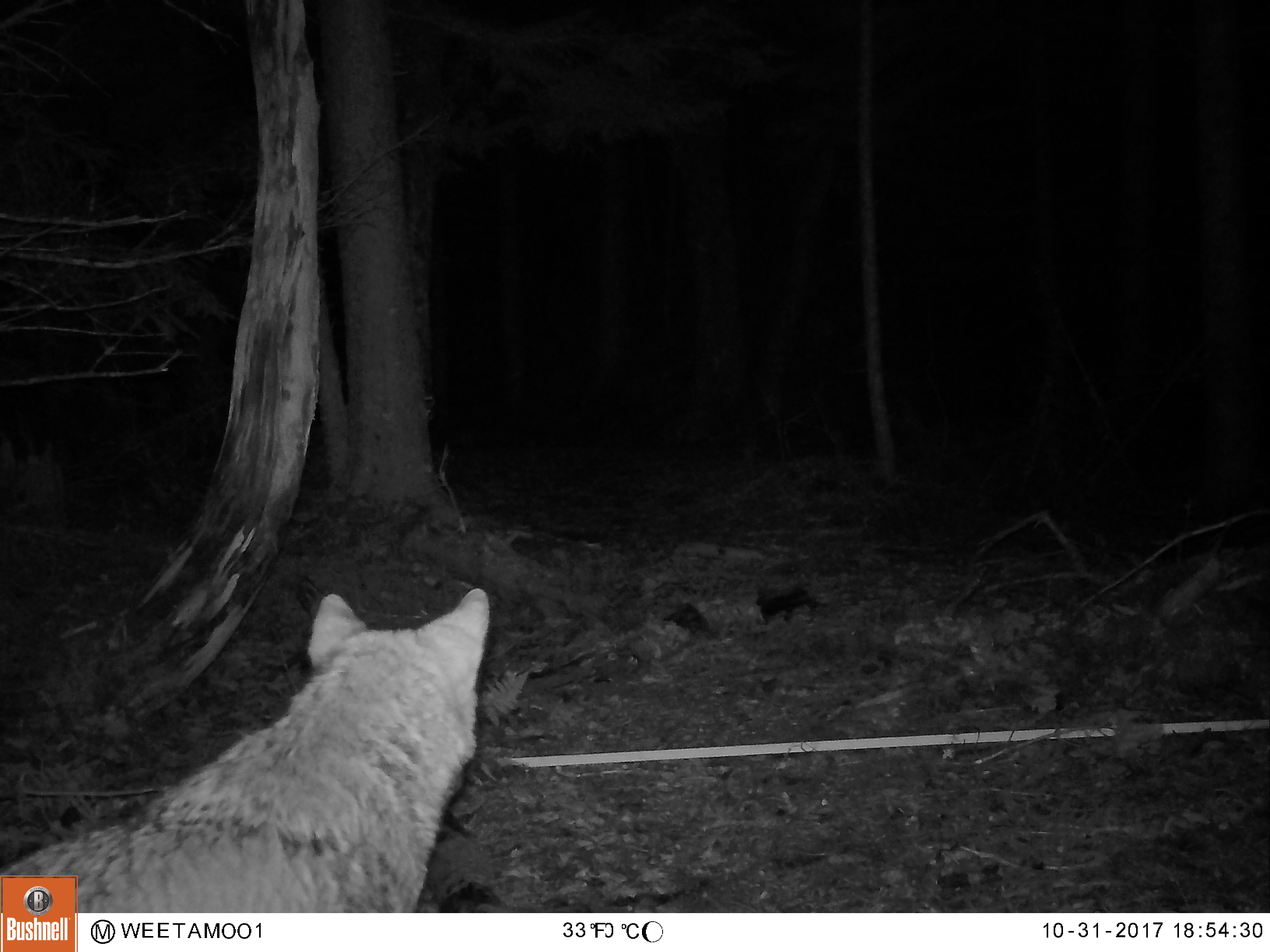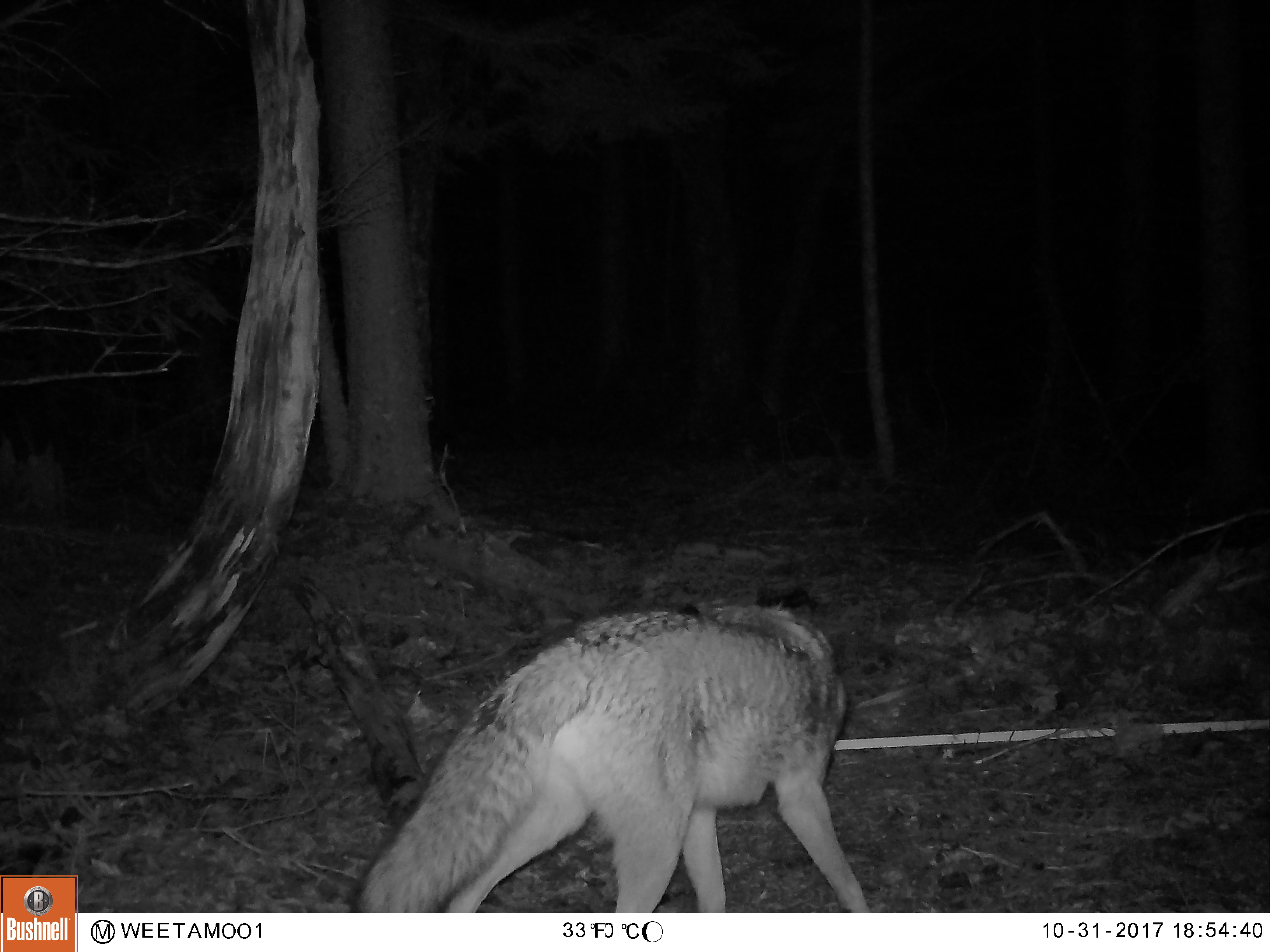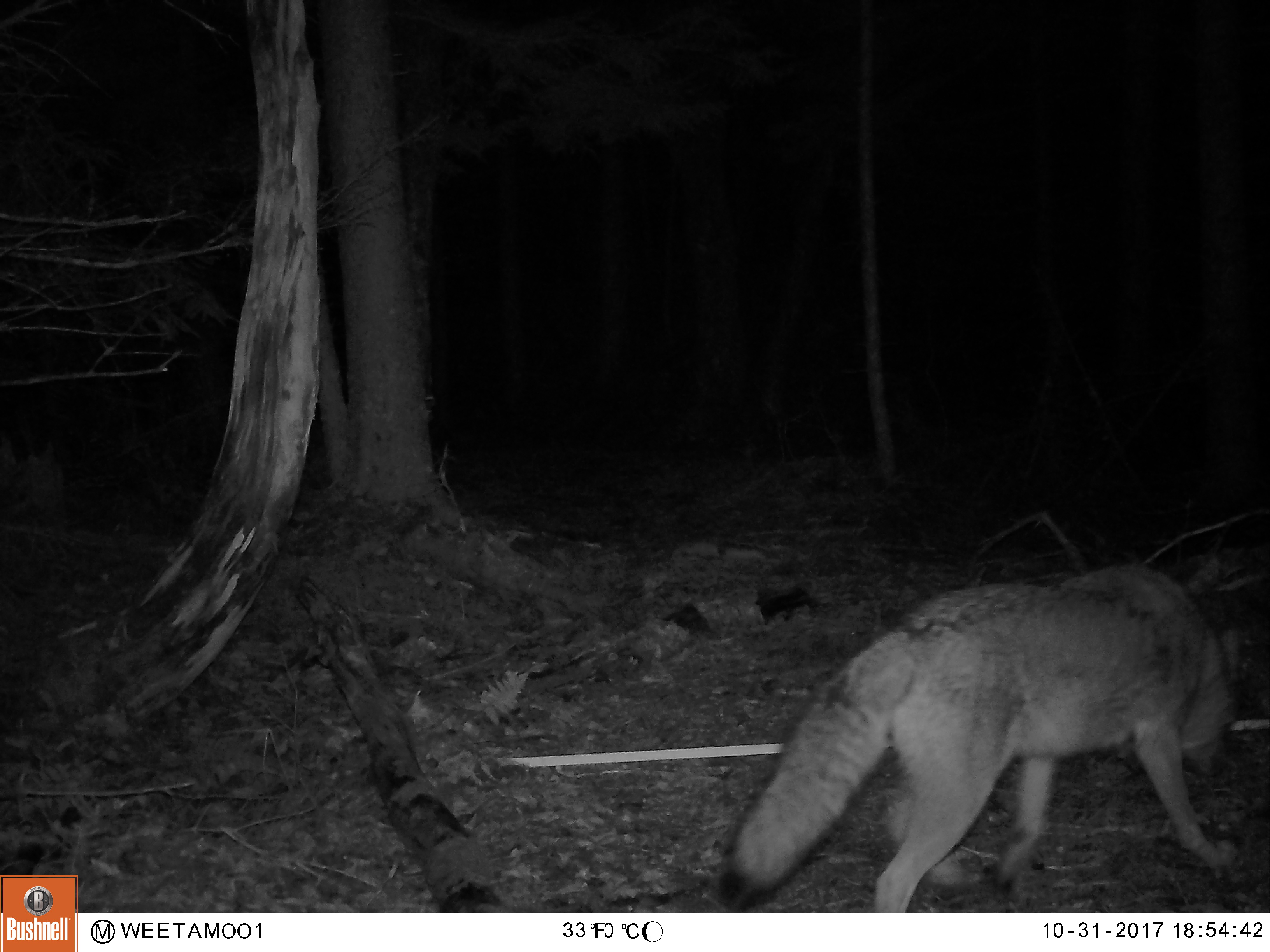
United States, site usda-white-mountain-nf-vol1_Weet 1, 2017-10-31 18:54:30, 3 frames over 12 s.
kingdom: Animalia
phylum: Chordata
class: Mammalia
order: Carnivora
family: Canidae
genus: Canis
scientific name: Canis latrans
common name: coyote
Coyote (Canis latrans).